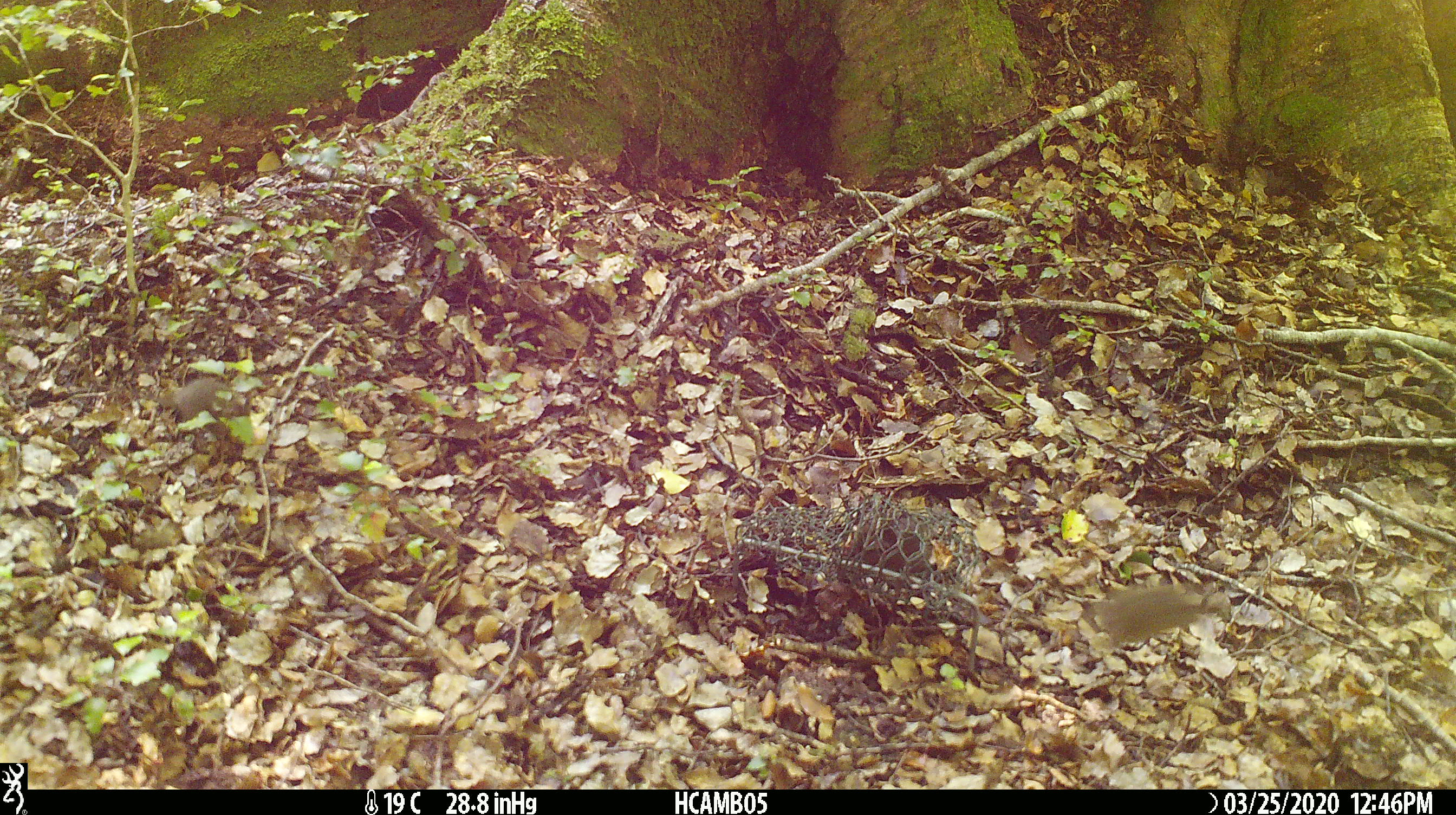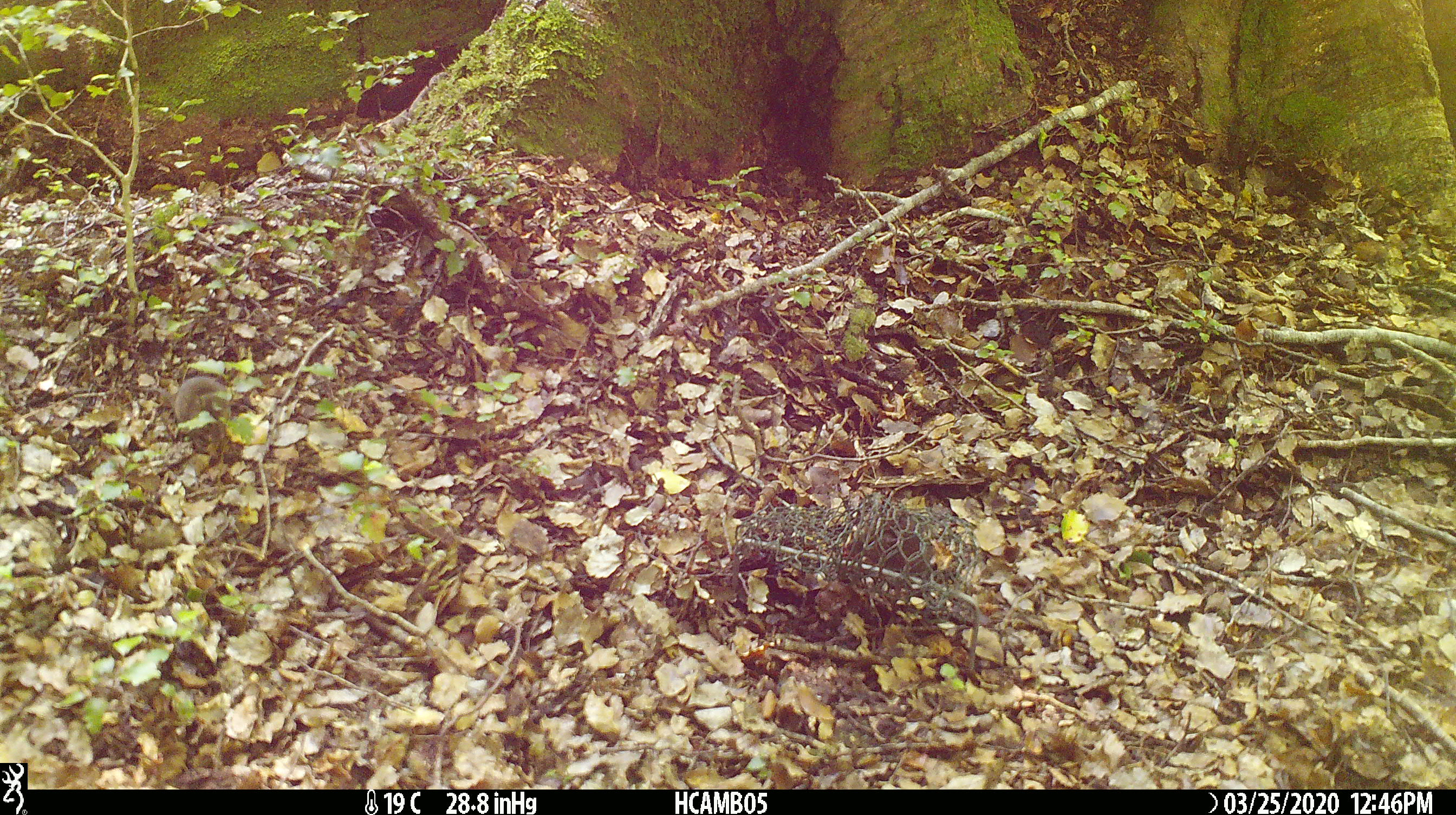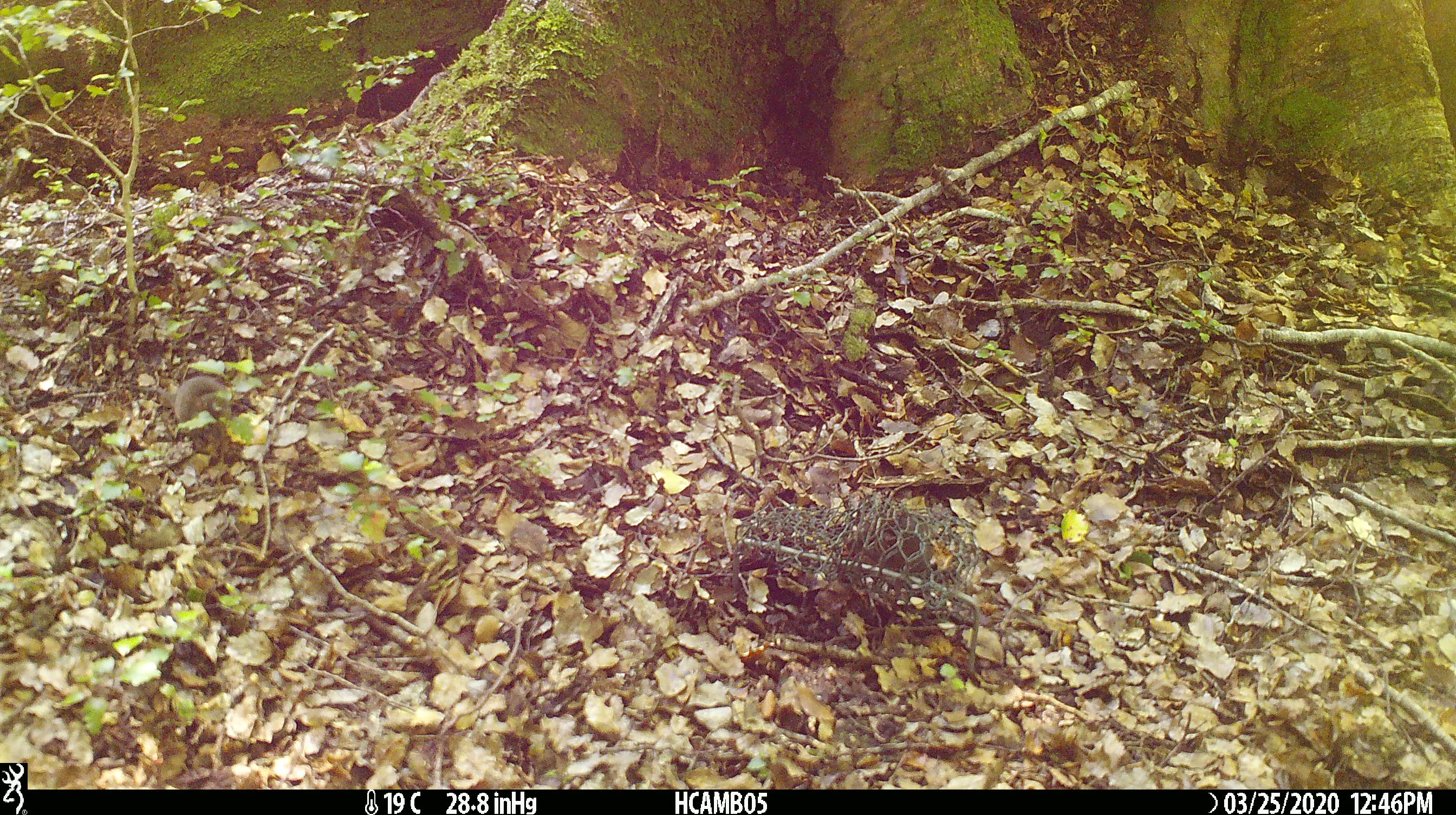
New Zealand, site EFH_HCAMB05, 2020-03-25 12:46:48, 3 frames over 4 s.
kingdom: Animalia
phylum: Chordata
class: Mammalia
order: Rodentia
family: Muridae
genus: Mus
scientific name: Mus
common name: mouse